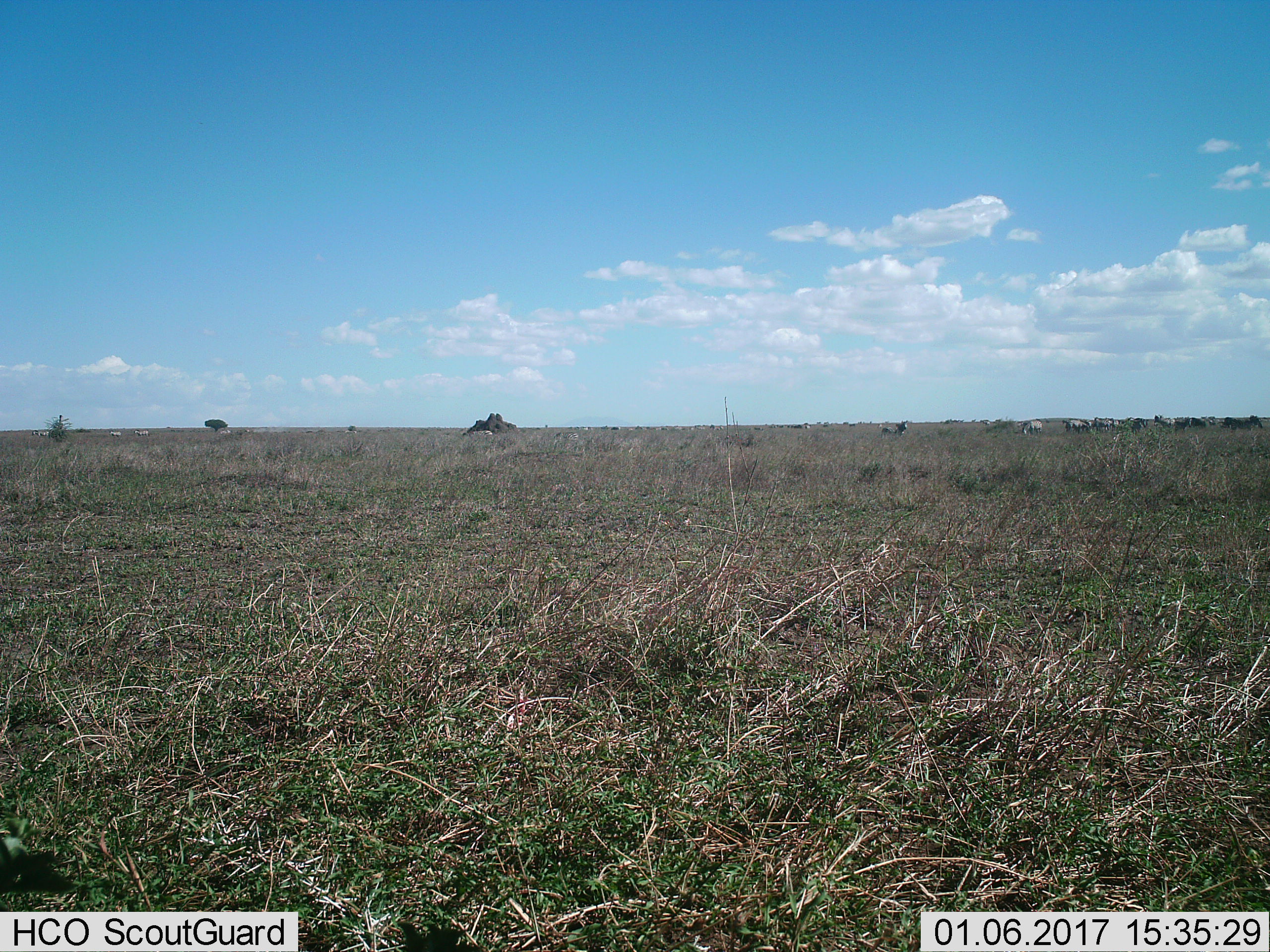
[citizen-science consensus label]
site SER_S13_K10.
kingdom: Animalia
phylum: Chordata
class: Mammalia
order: Perissodactyla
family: Equidae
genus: Equus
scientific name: Equus quagga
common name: plains zebra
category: zebraplains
Zebraplains (plains zebra) (Equus quagga), count 11-50. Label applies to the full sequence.